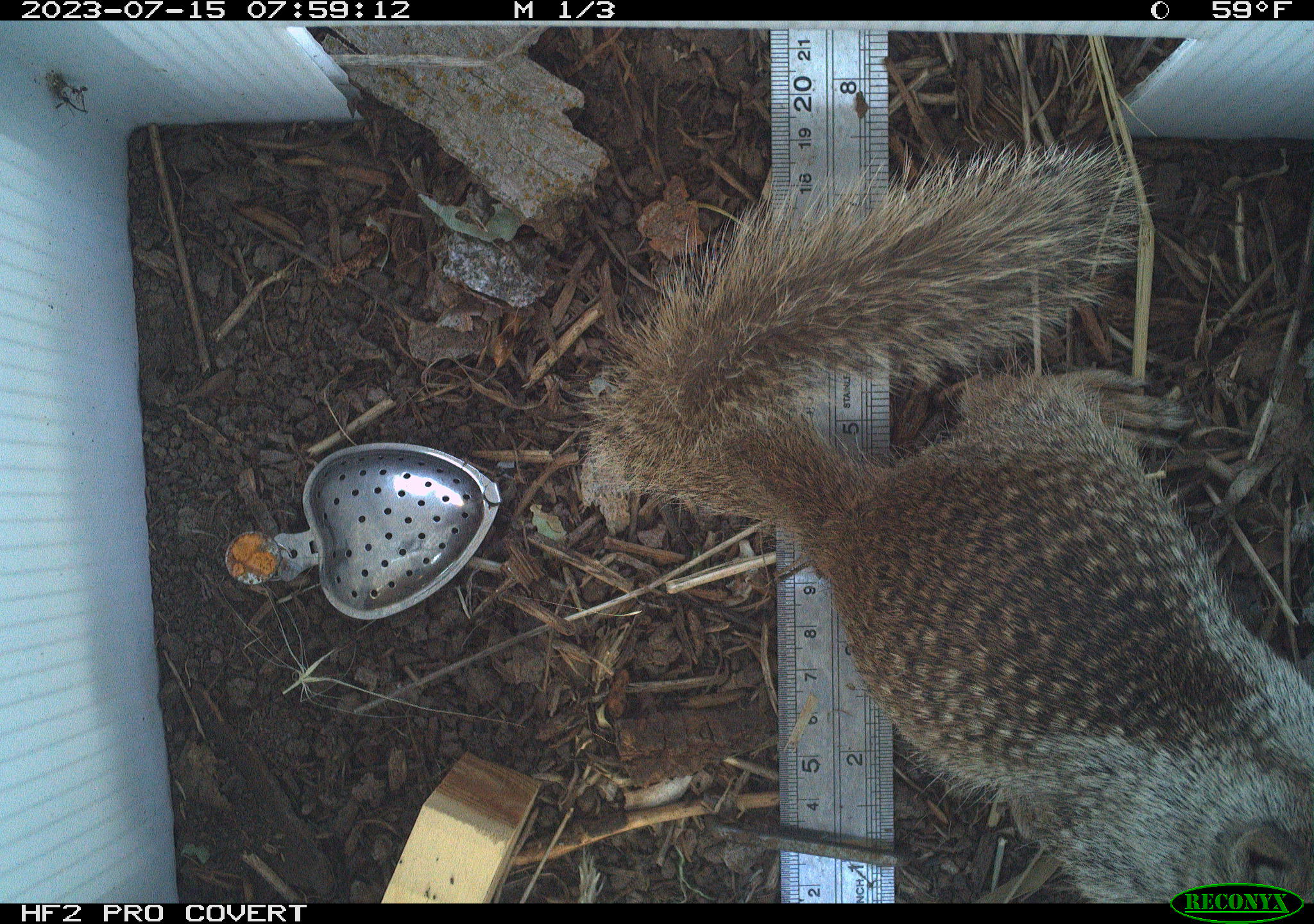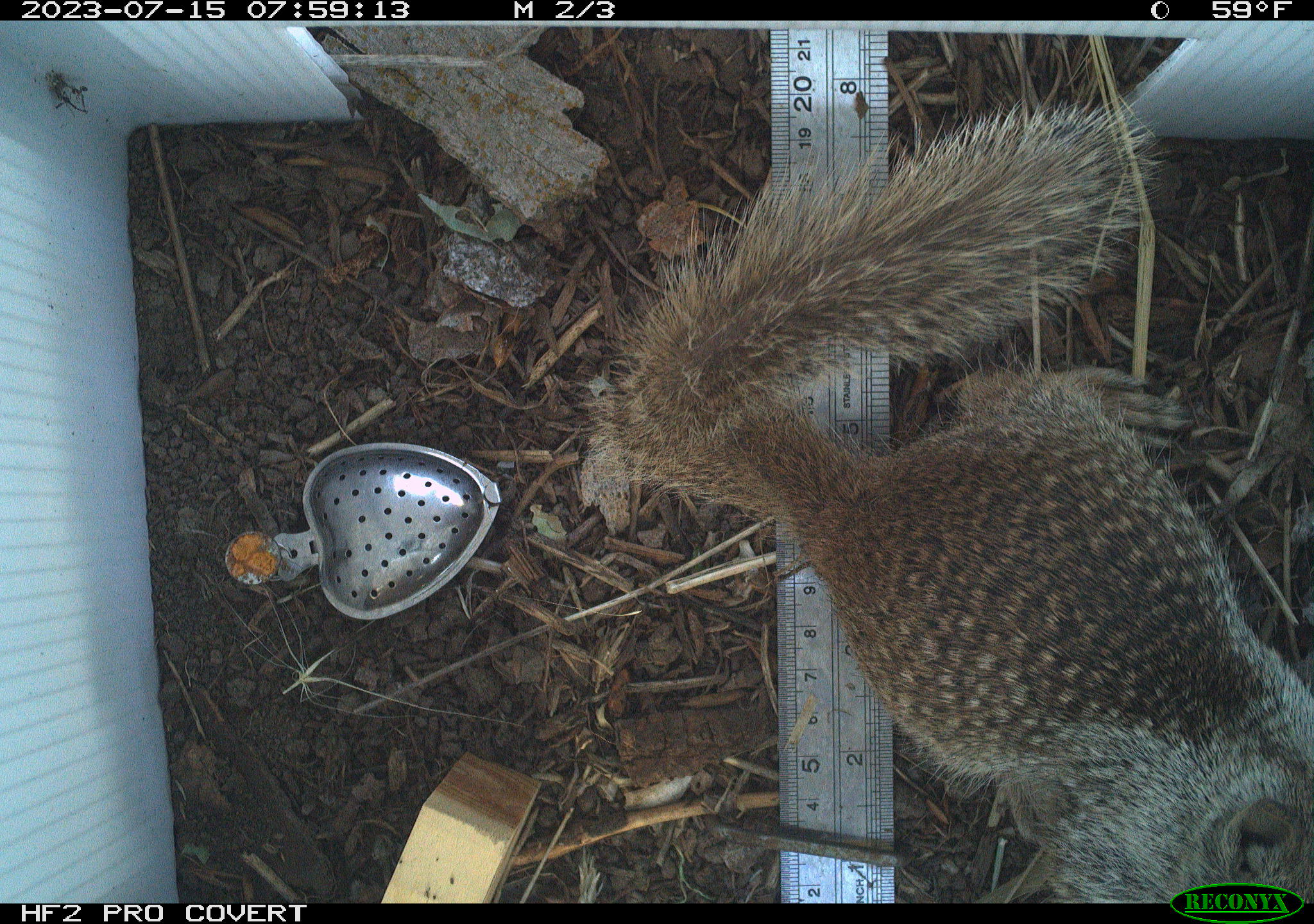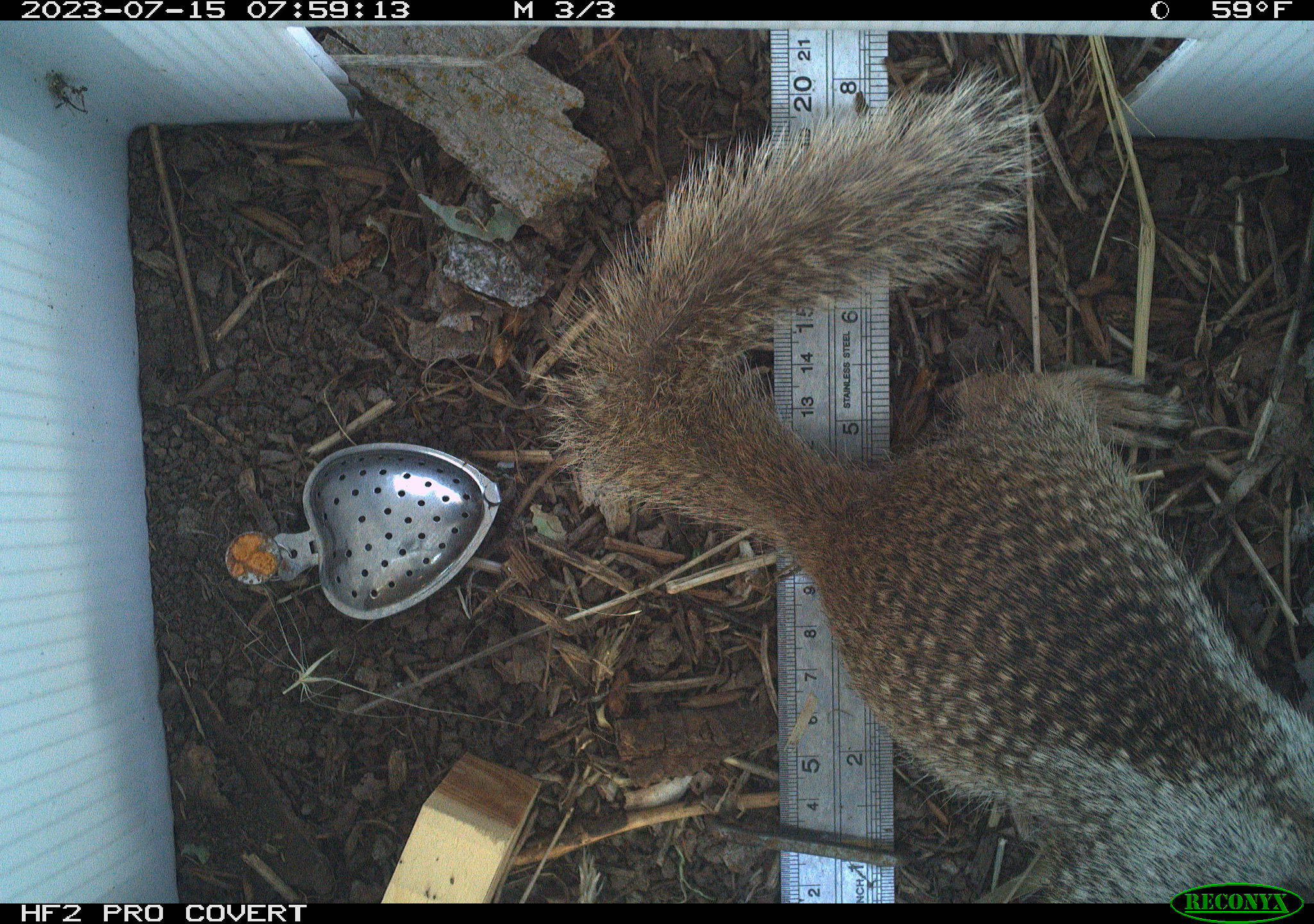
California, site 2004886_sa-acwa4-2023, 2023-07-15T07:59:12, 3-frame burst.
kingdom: Animalia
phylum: Chordata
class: Mammalia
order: Rodentia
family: Sciuridae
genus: Otospermophilus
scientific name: Otospermophilus beecheyi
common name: california ground squirrel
California ground squirrel (Otospermophilus beecheyi).